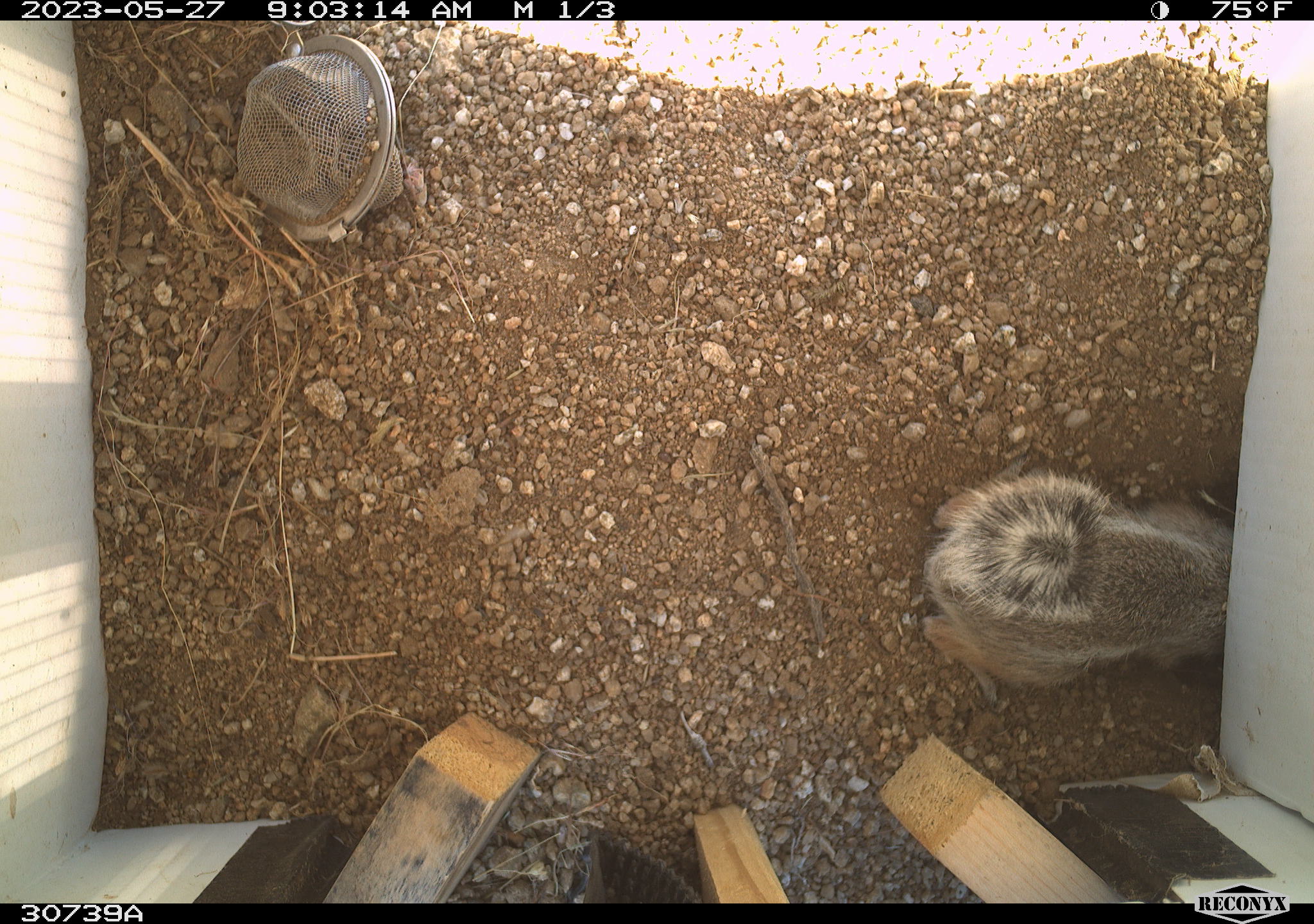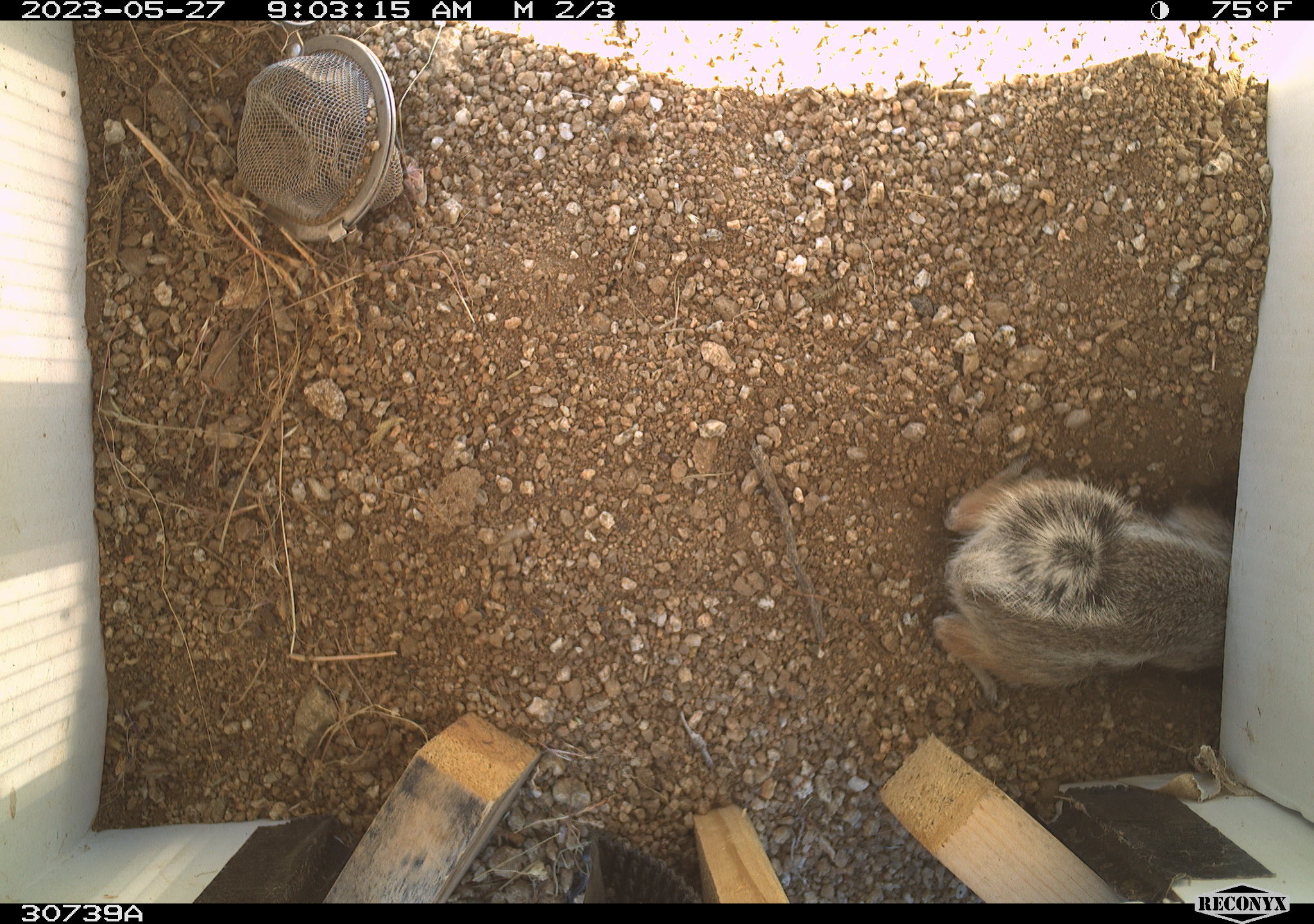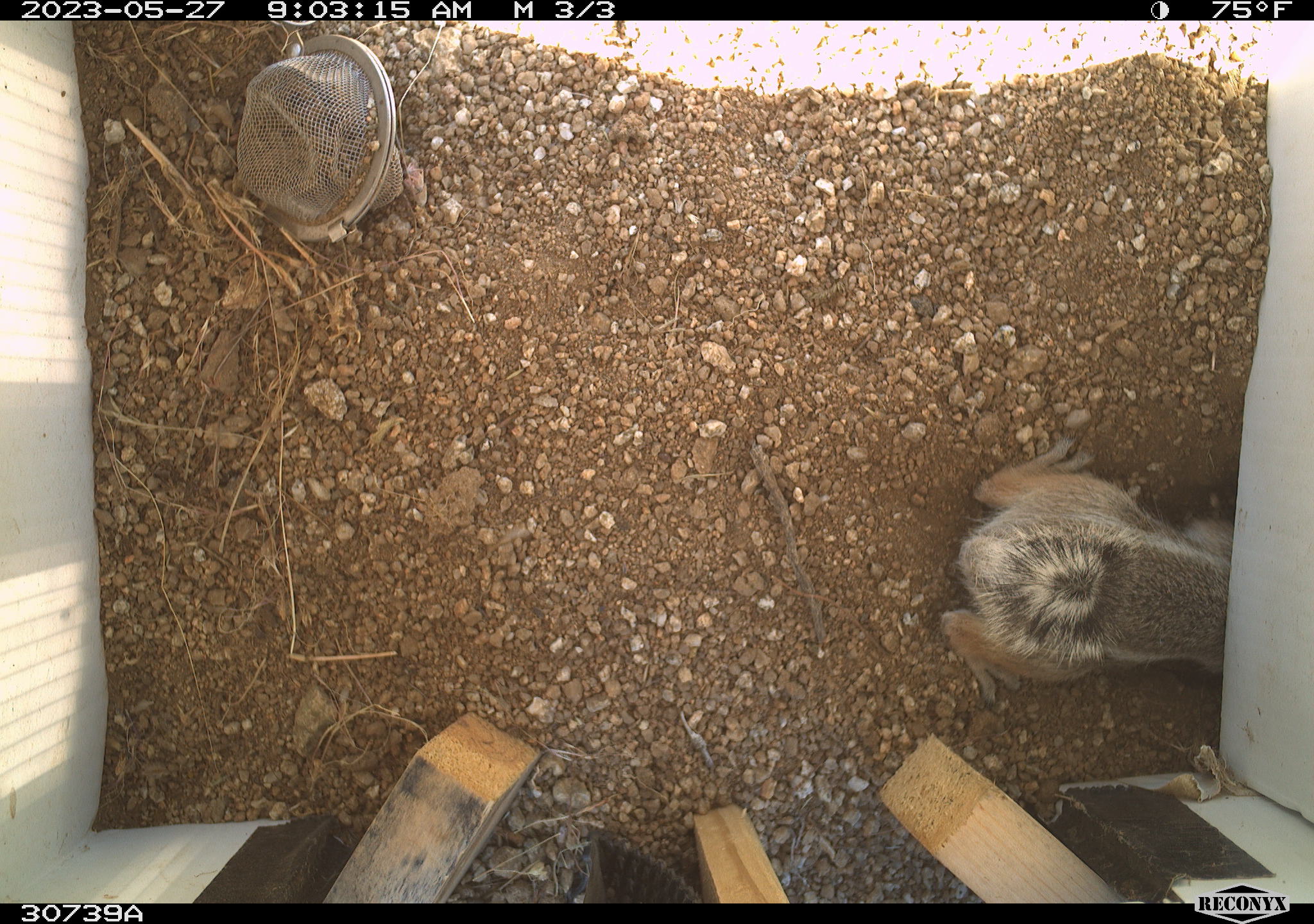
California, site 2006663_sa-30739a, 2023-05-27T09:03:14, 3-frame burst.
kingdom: Animalia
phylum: Chordata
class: Mammalia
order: Rodentia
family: Sciuridae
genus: Ammospermophilus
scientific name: Ammospermophilus leucurus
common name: white-tailed antelope squirrel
White-tailed antelope squirrel (Ammospermophilus leucurus).